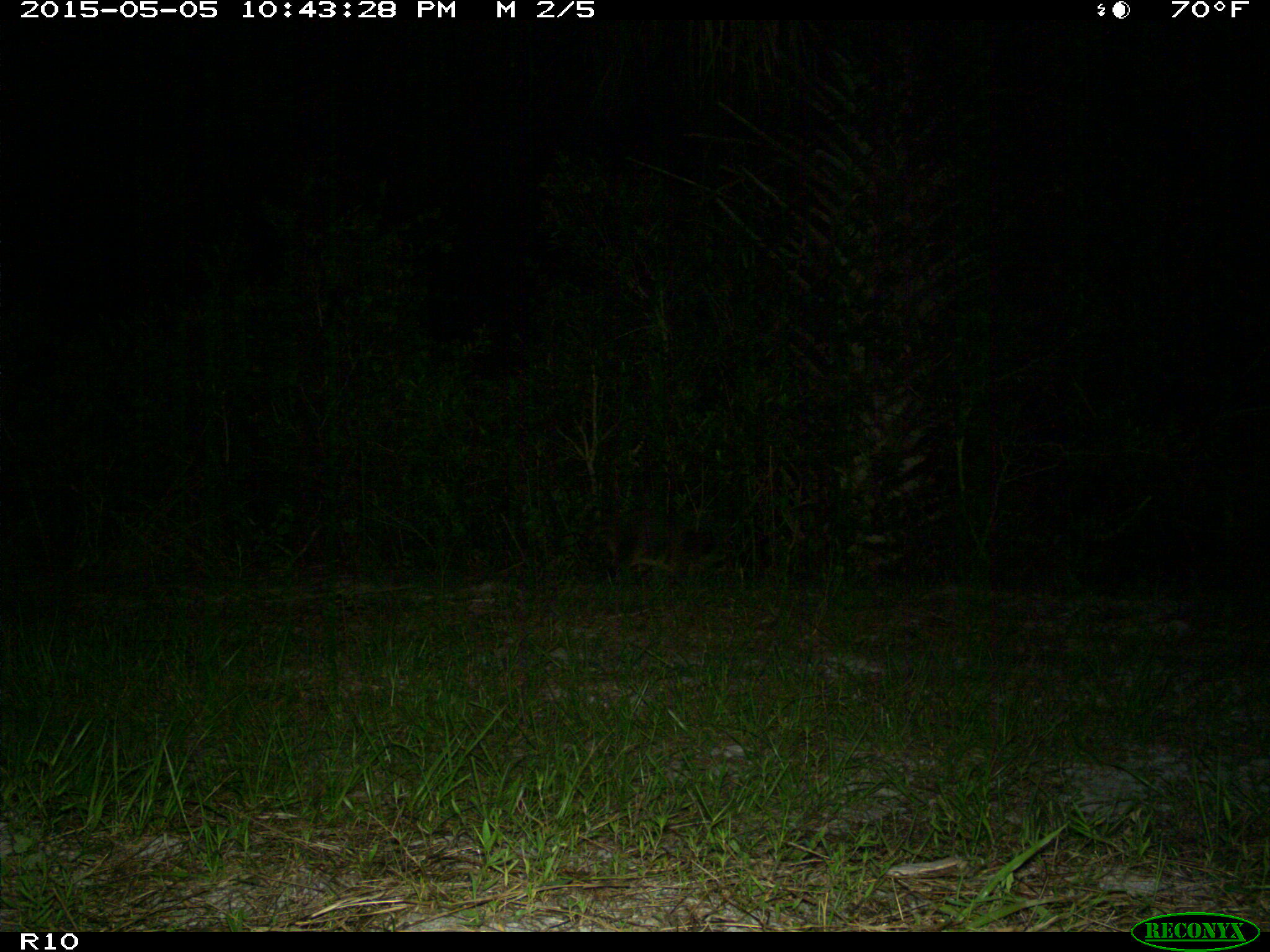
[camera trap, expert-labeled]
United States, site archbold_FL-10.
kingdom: Animalia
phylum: Chordata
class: Mammalia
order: Carnivora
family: Procyonidae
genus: Procyon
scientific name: Procyon lotor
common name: common raccoon